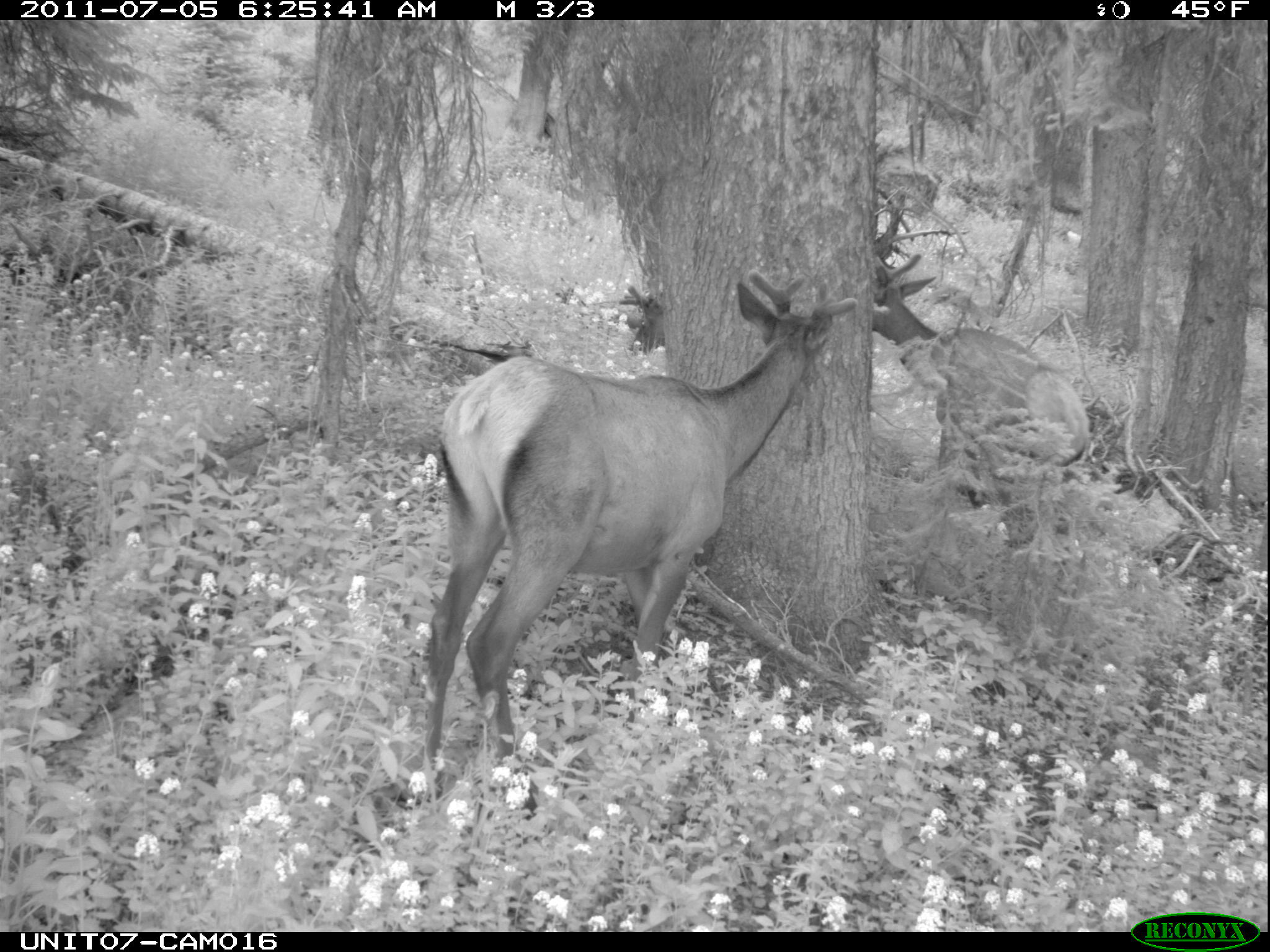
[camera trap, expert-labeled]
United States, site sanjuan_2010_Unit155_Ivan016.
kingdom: Animalia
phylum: Chordata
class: Mammalia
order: Artiodactyla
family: Cervidae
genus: Cervus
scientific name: Cervus elaphus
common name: red deer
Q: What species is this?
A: Cervus elaphus (red deer).